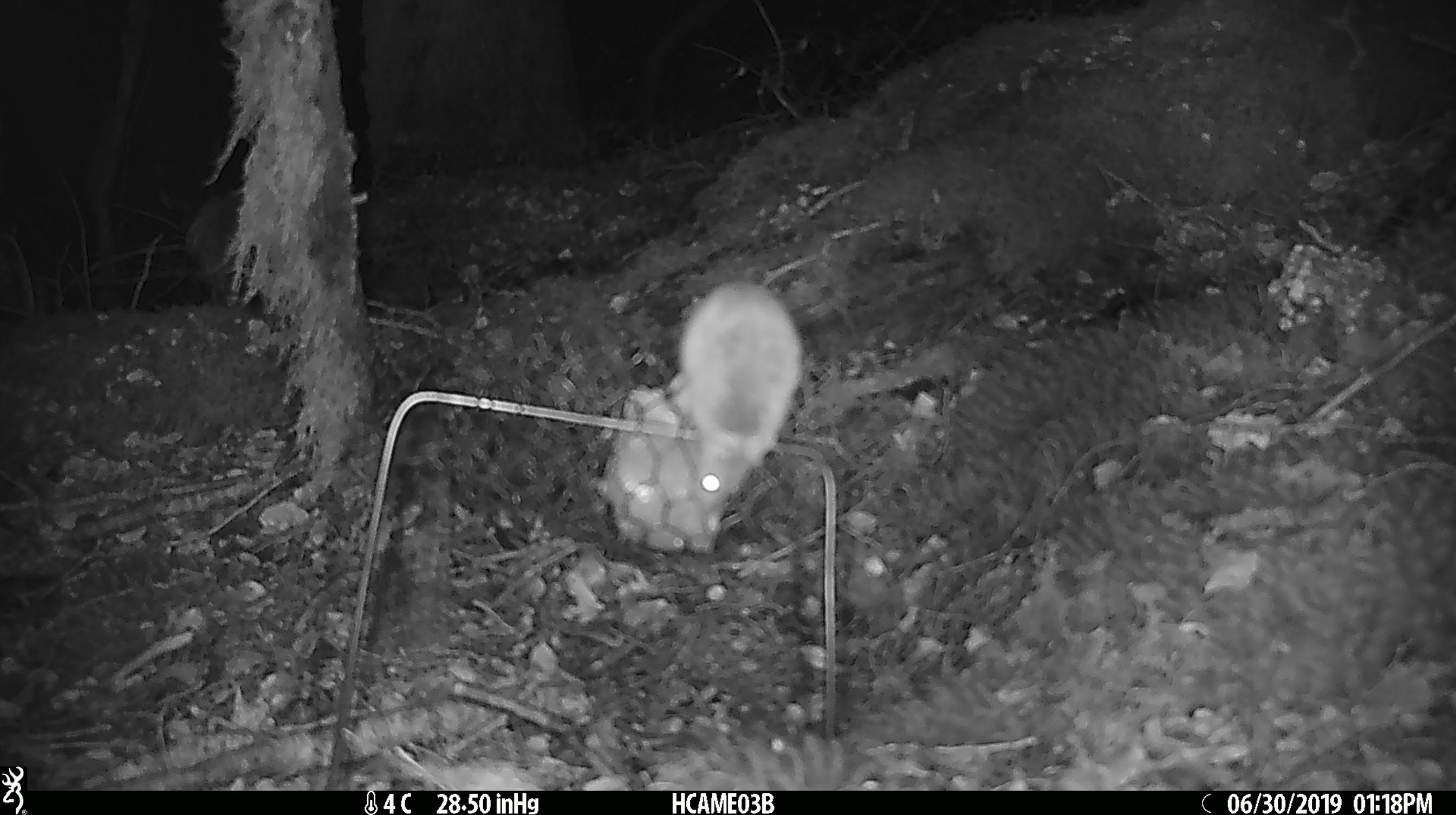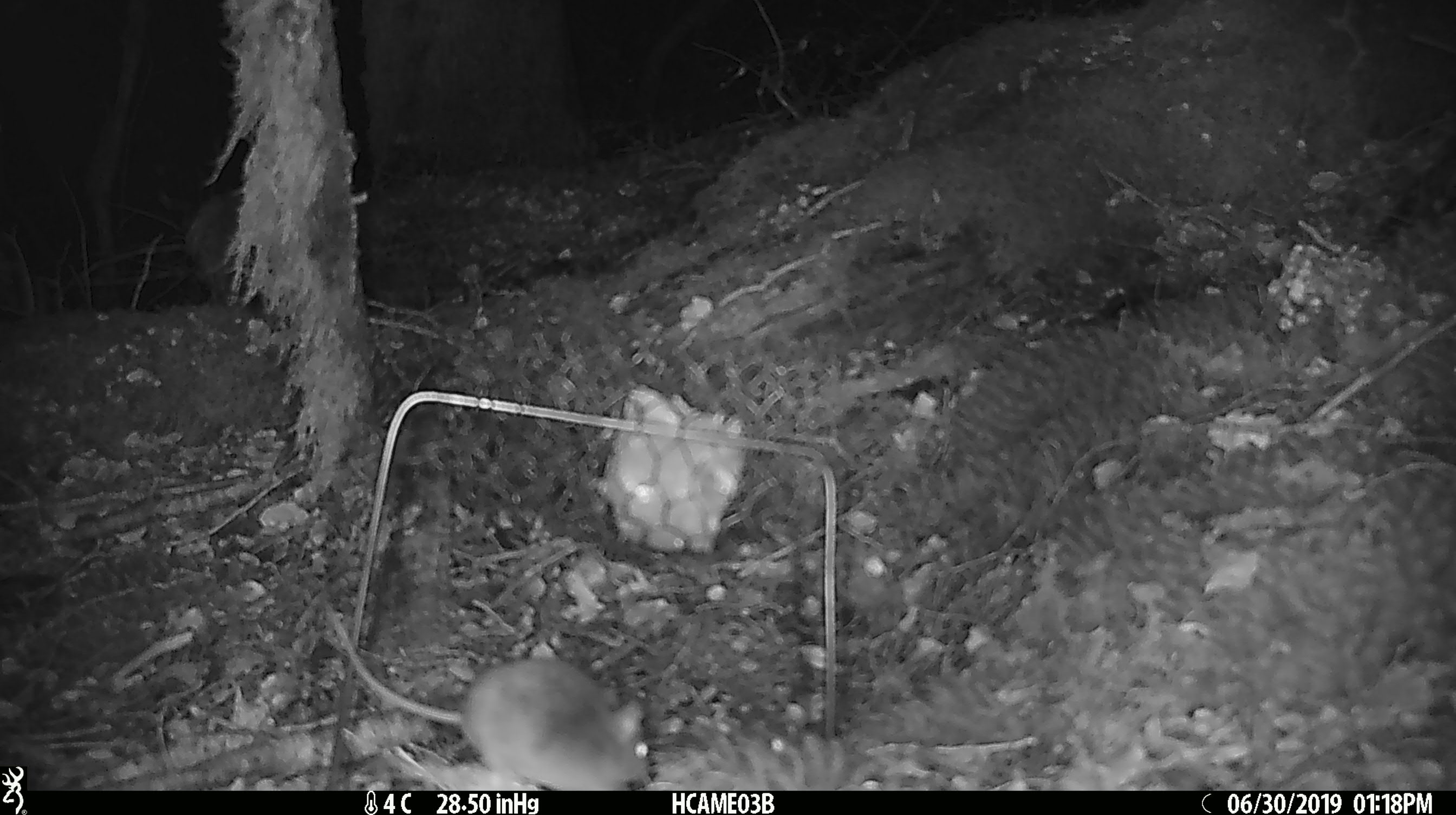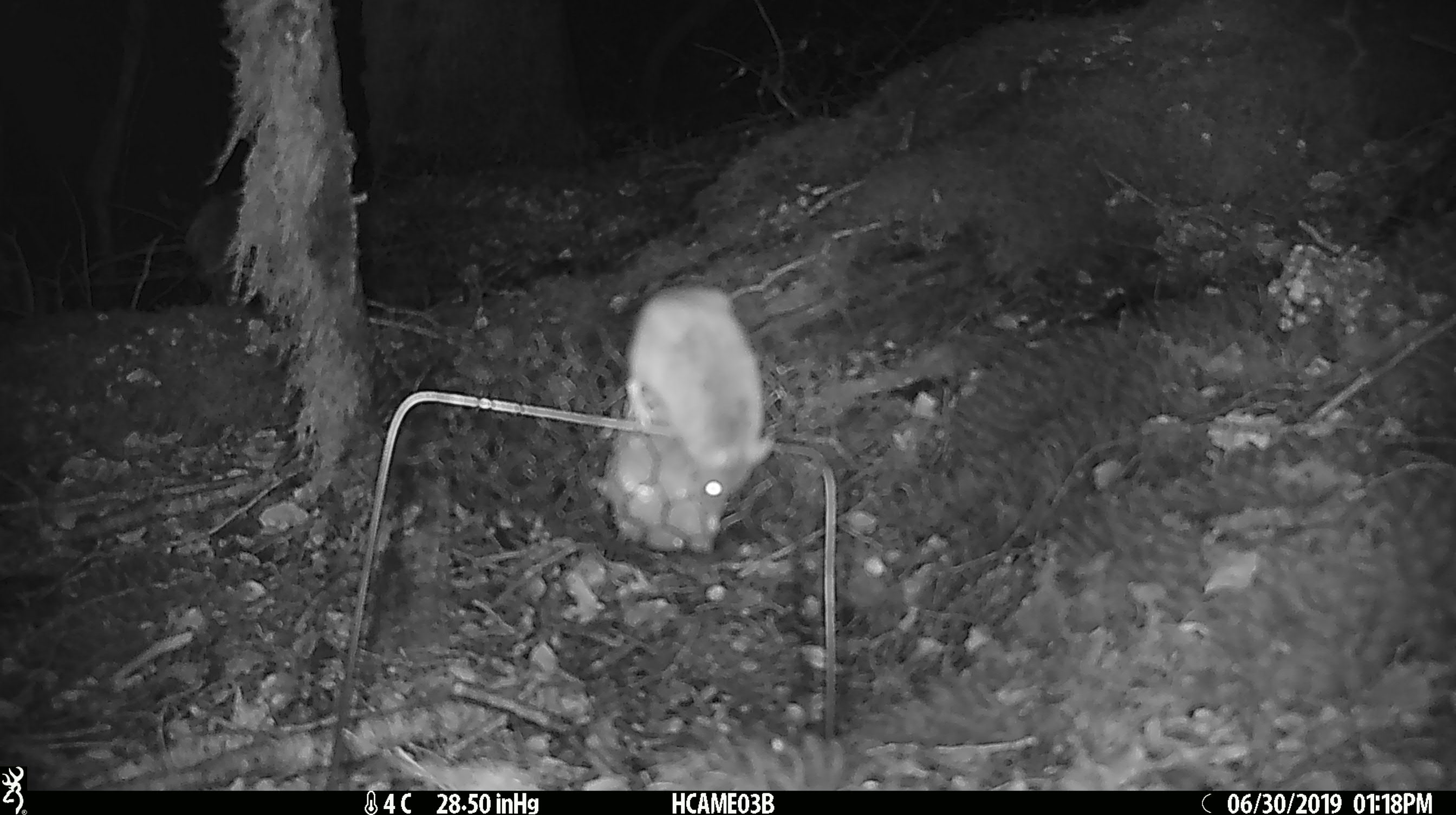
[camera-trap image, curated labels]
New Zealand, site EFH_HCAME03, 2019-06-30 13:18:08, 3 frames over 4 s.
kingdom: Animalia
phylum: Chordata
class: Mammalia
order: Rodentia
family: Muridae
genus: Mus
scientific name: Mus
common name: mouse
Mouse (Mus).